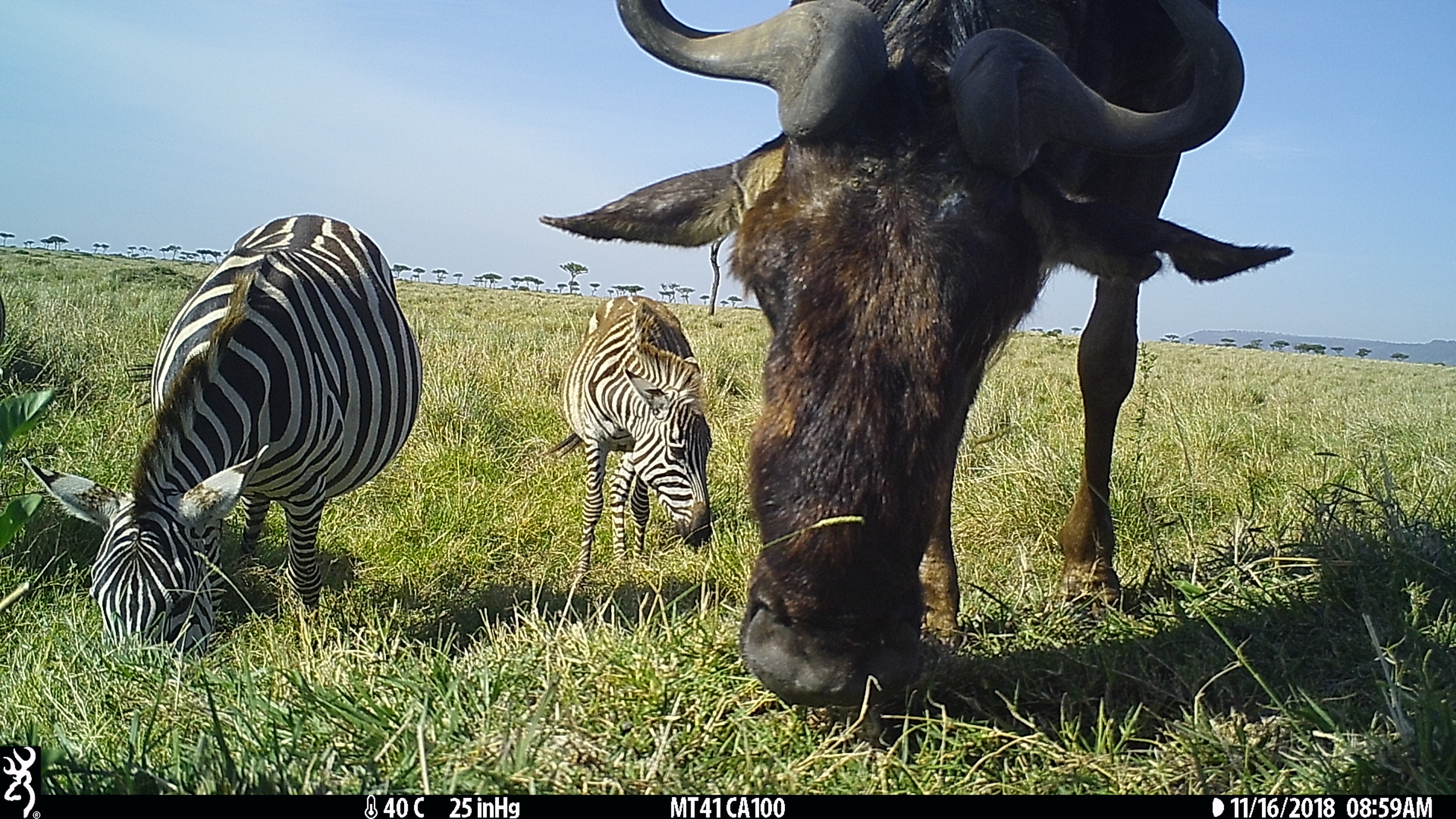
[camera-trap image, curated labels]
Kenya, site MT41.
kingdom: Animalia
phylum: Chordata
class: Mammalia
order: Perissodactyla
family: Equidae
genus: Equus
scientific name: Equus quagga burchellii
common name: burchell's zebra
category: zebra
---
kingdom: Animalia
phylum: Chordata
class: Mammalia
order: Artiodactyla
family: Bovidae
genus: Connochaetes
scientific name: Connochaetes taurinus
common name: blue wildebeest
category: wildebeest